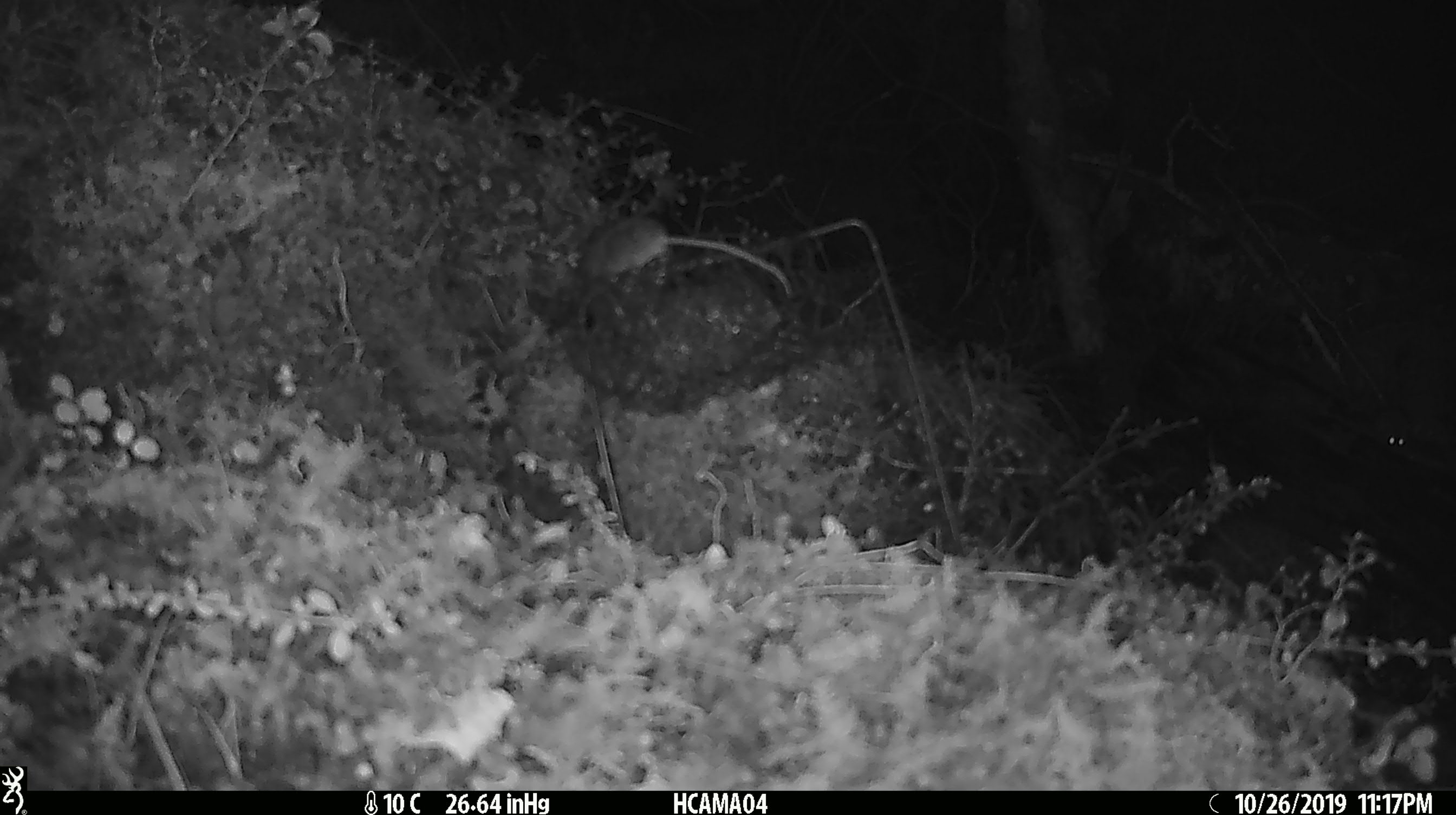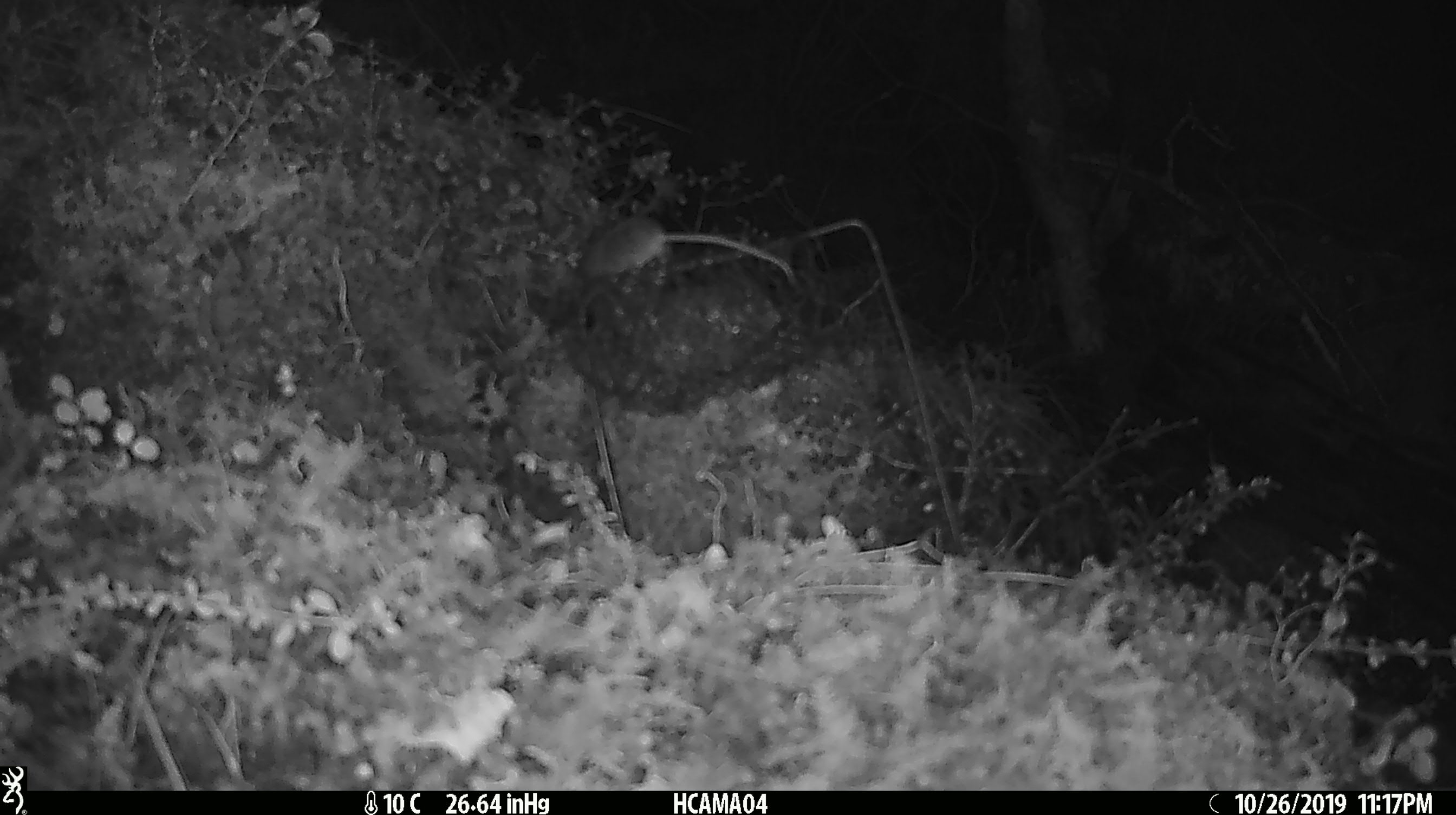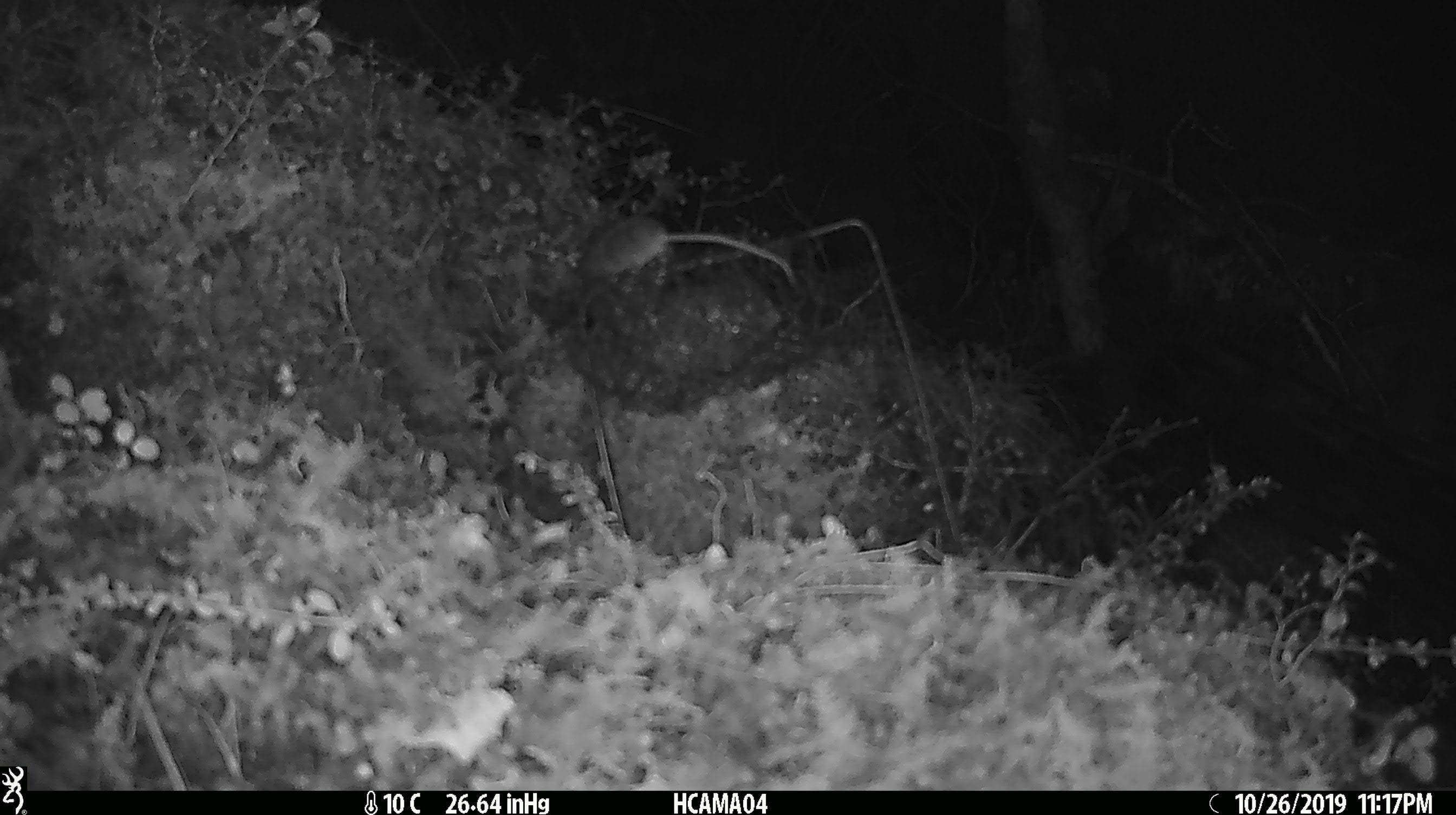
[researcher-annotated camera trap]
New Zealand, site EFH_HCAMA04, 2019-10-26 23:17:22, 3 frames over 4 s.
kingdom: Animalia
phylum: Chordata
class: Mammalia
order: Rodentia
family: Muridae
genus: Mus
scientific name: Mus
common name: mouse